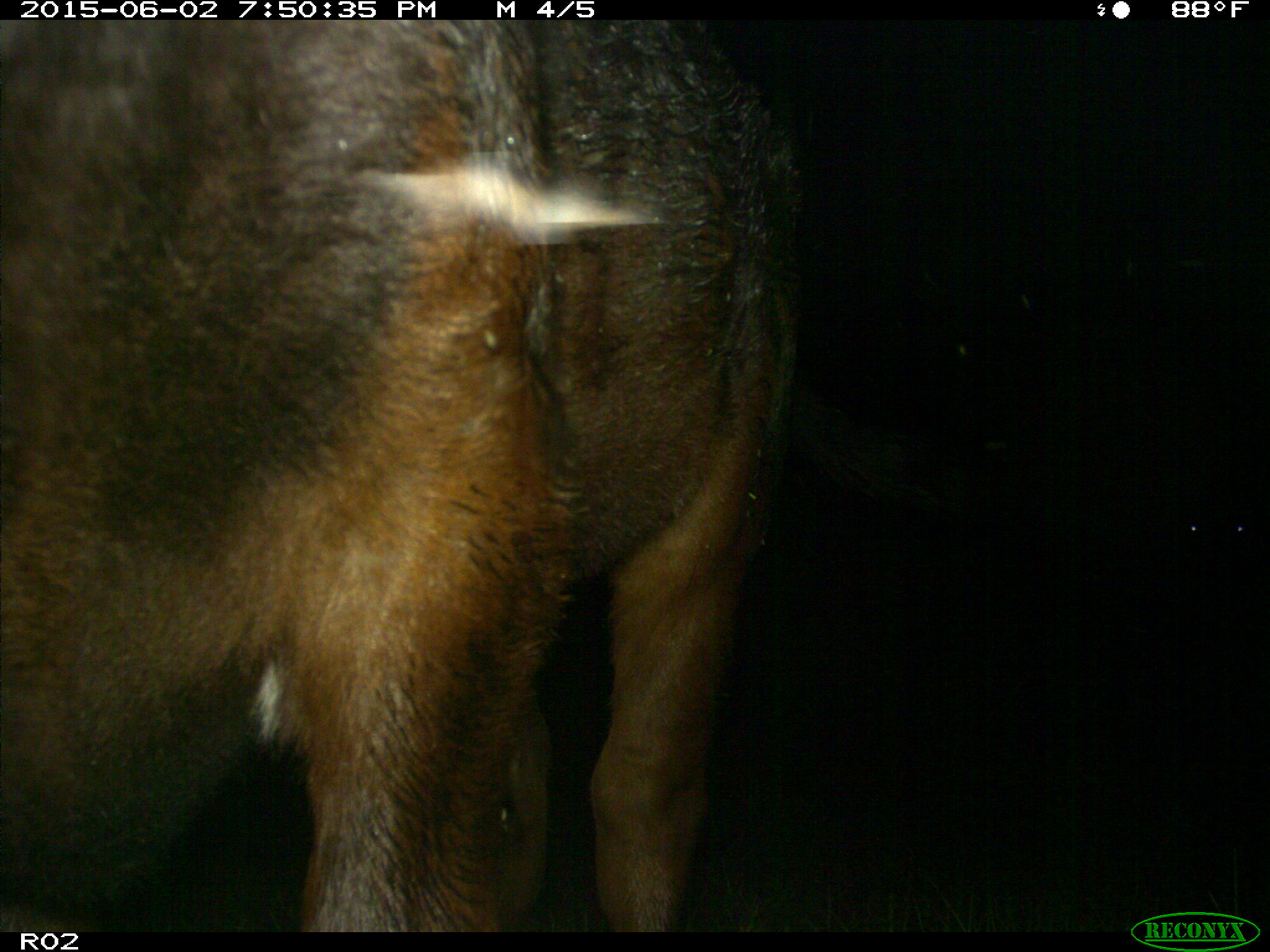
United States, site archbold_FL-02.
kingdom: Animalia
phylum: Chordata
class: Mammalia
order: Artiodactyla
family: Bovidae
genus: Bos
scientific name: Bos taurus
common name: domestic cow